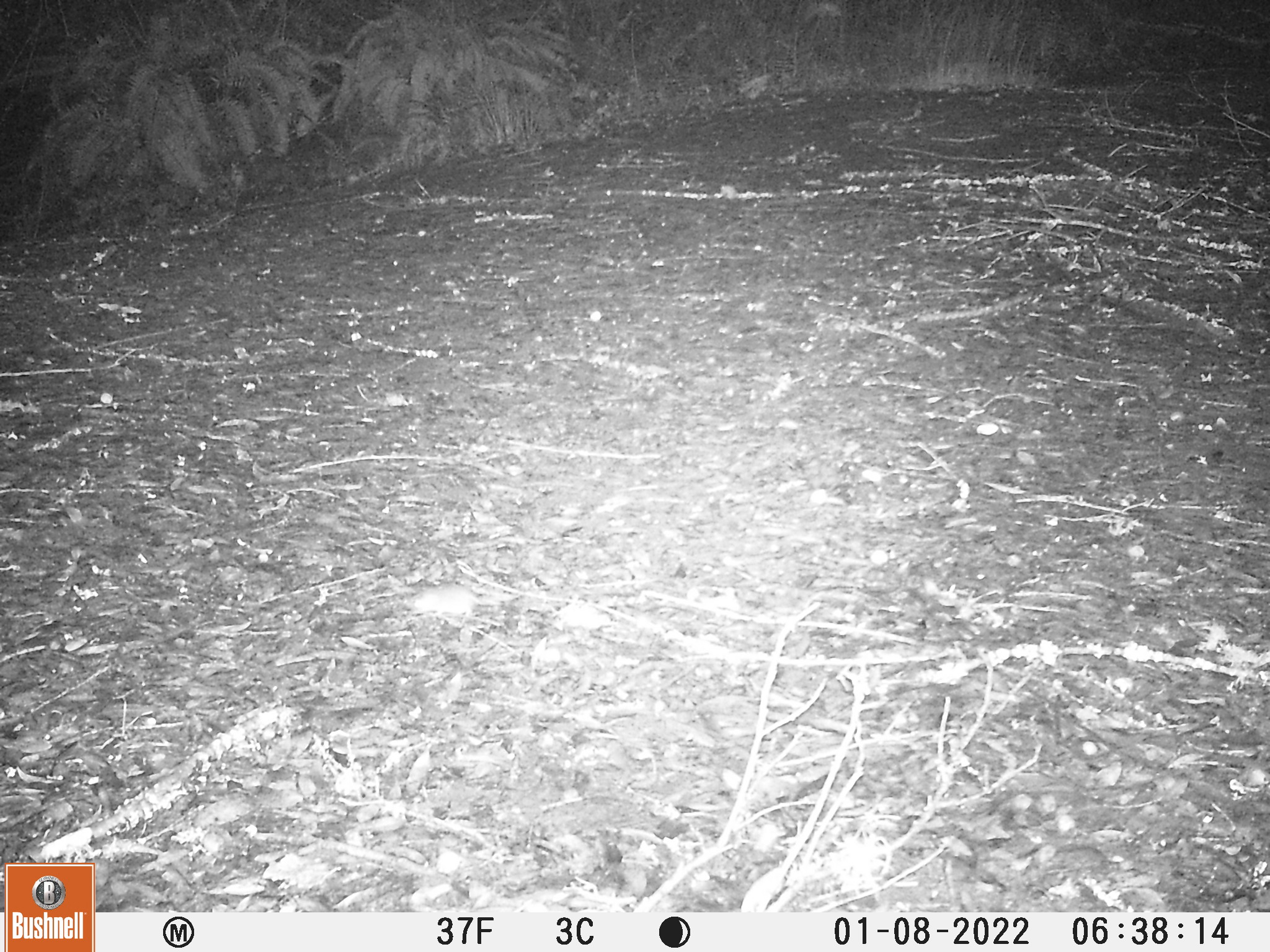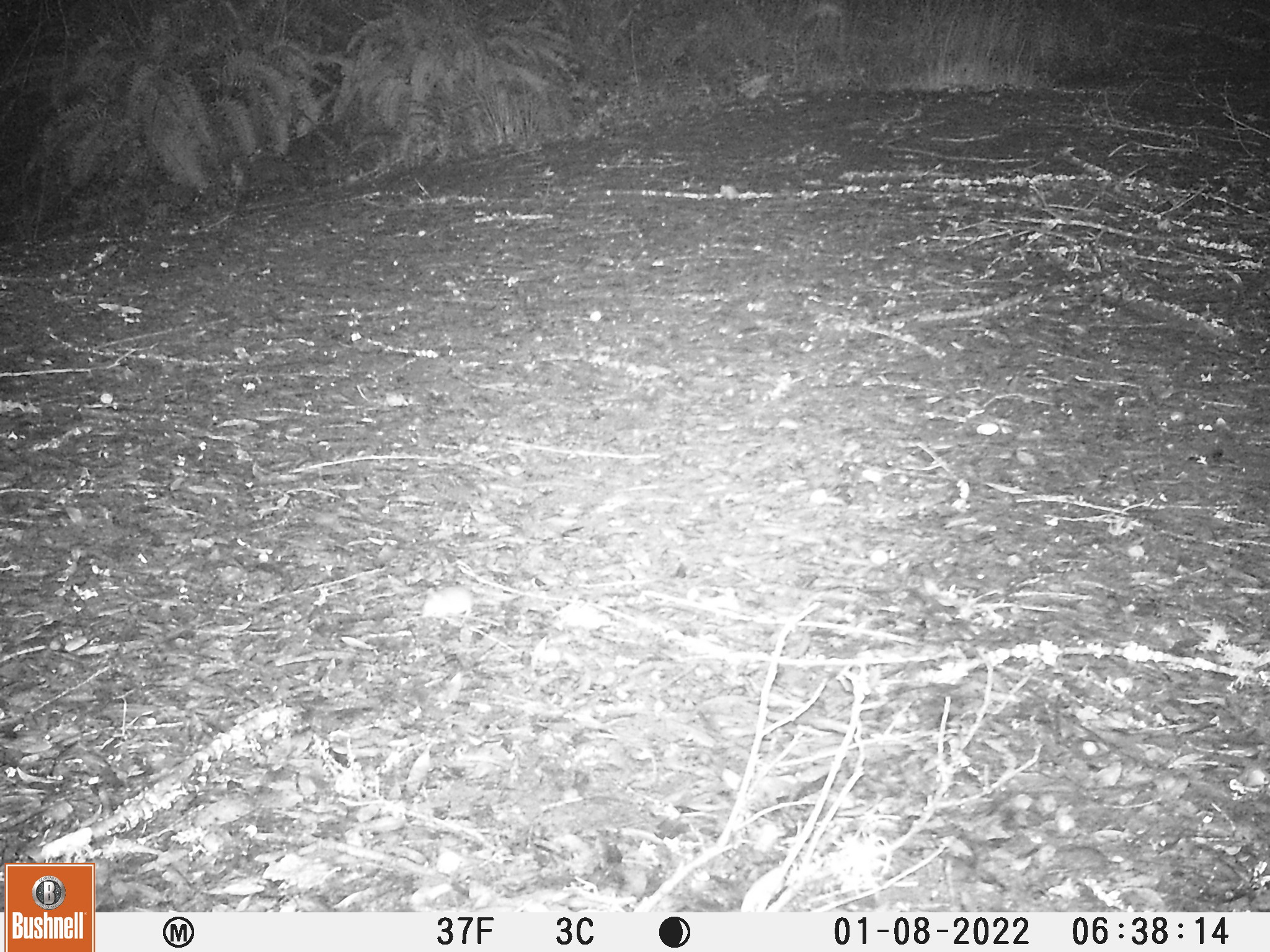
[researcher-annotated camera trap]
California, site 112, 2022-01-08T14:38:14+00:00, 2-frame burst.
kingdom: Animalia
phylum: Chordata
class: Mammalia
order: Rodentia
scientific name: Rodentia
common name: mouse or rat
Mouse or rat (Rodentia).